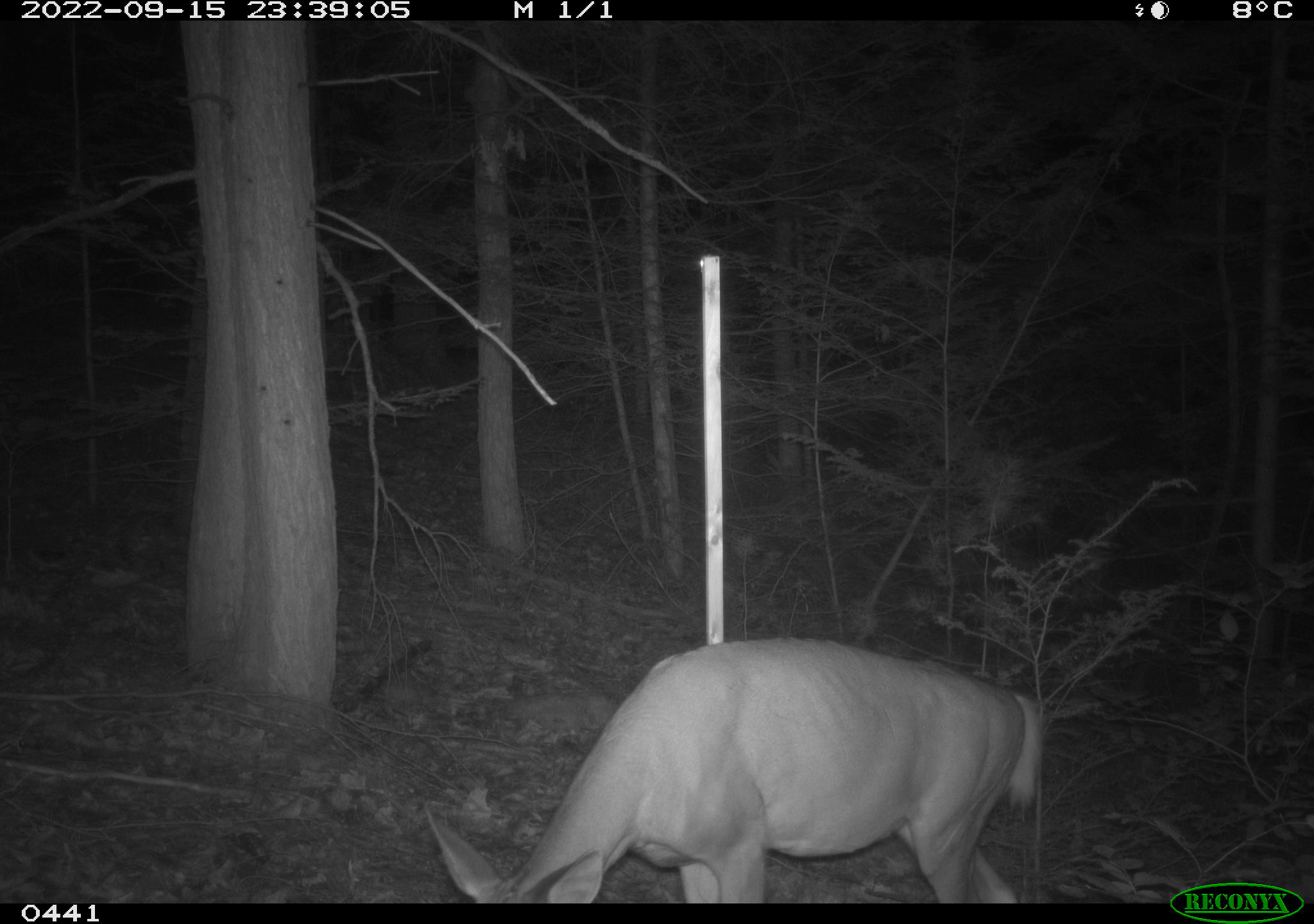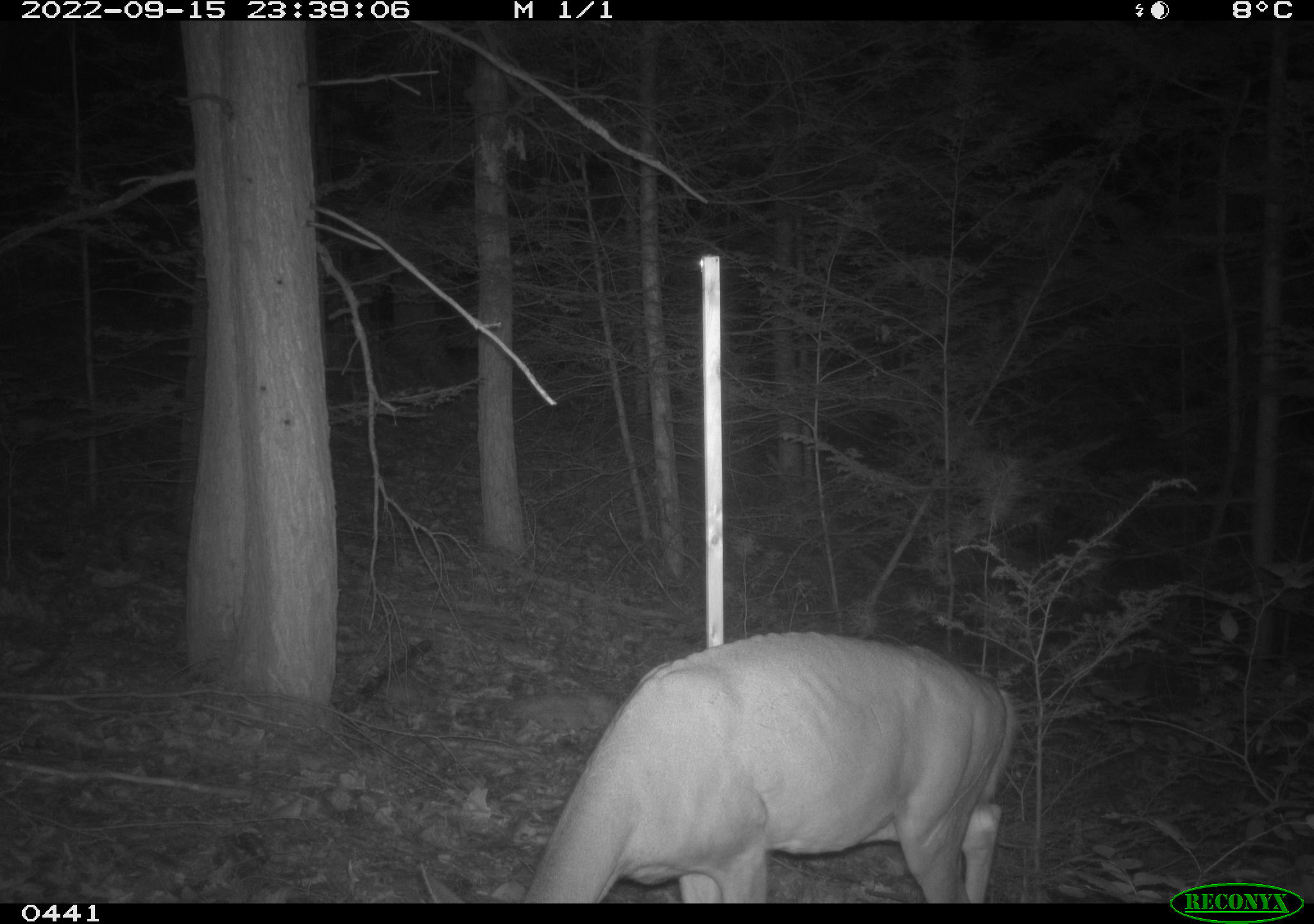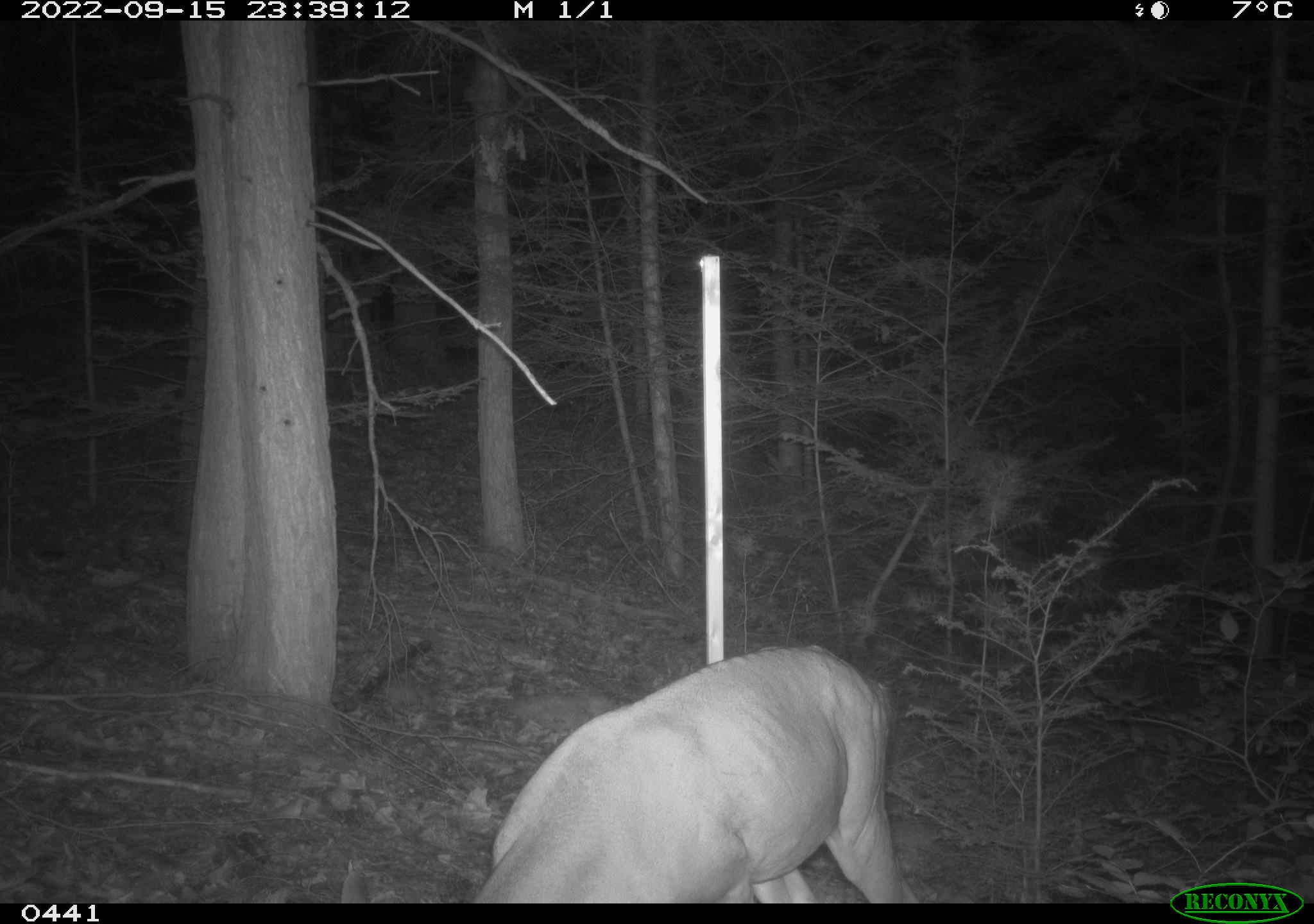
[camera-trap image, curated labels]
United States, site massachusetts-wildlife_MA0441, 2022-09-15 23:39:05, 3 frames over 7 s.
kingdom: Animalia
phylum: Chordata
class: Mammalia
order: Artiodactyla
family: Cervidae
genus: Odocoileus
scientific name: Odocoileus virginianus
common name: white-tailed deer